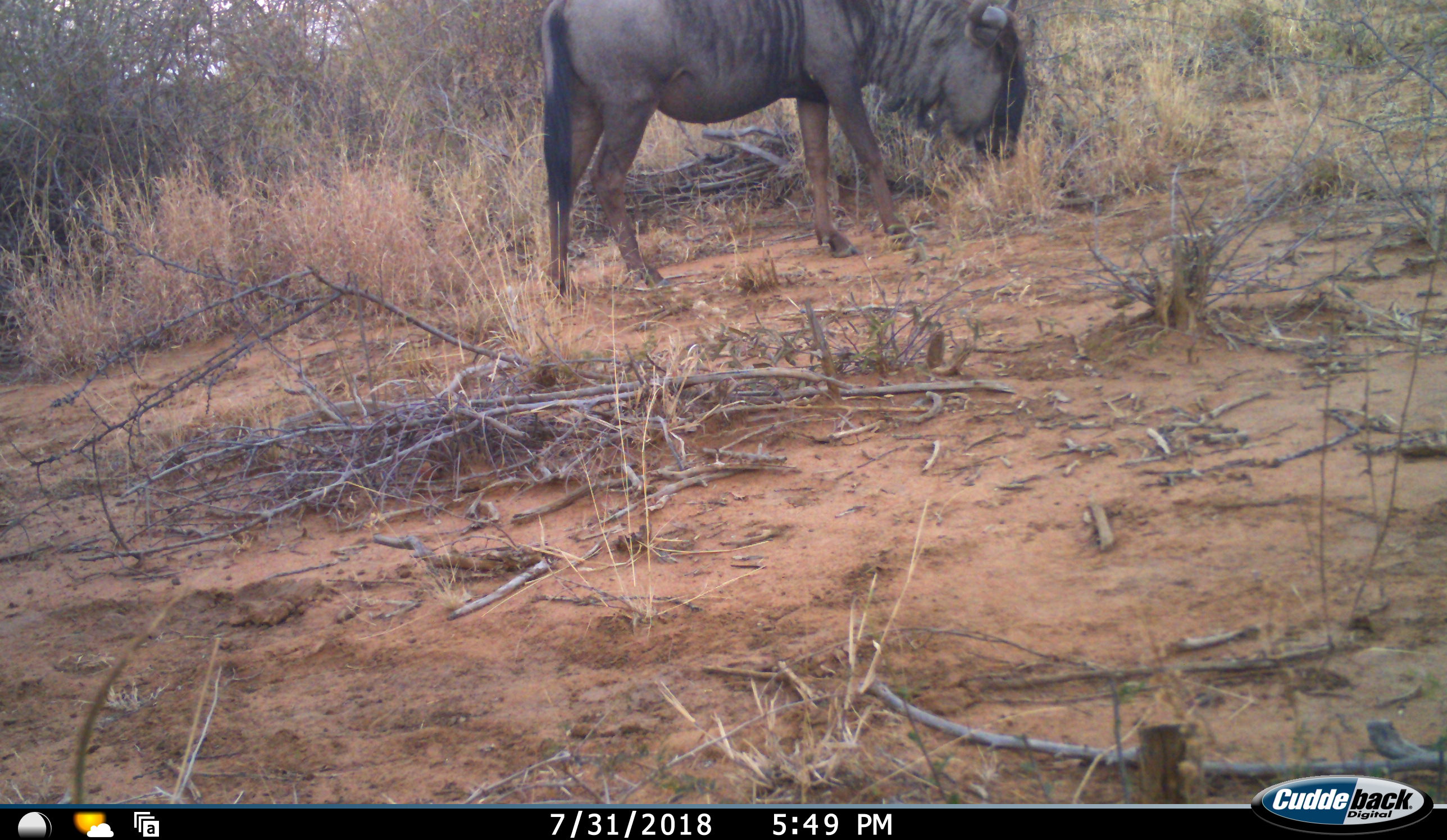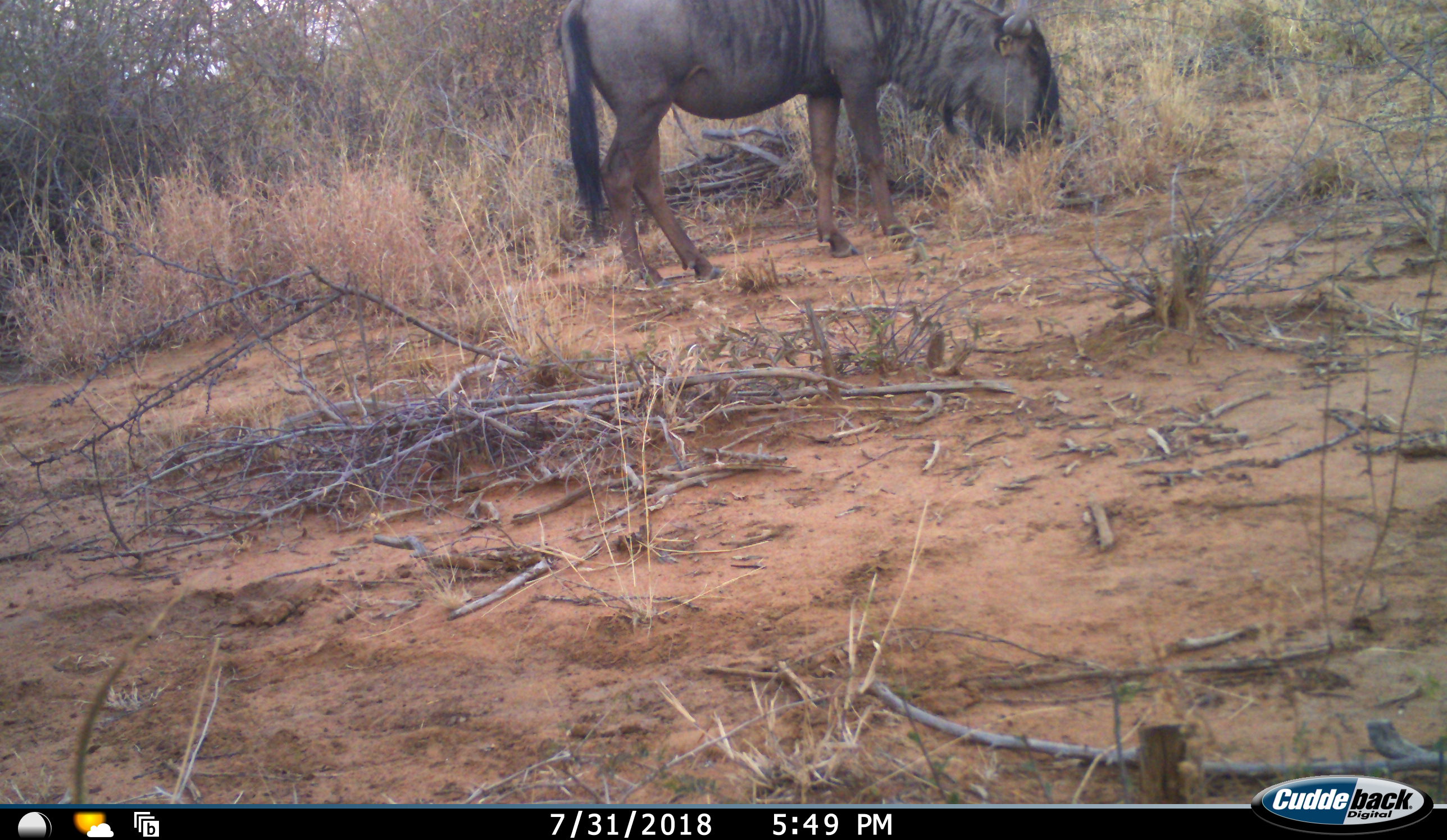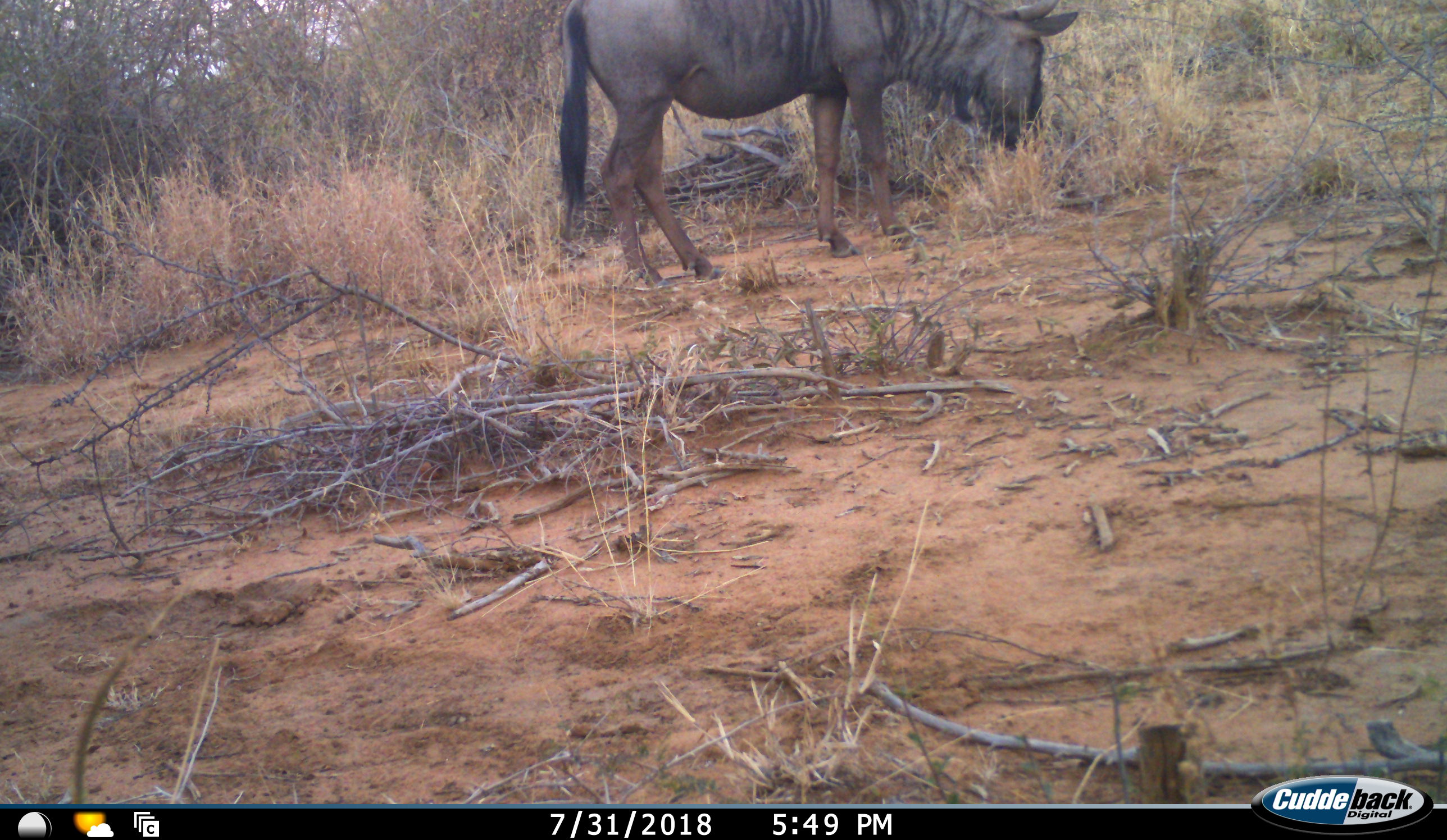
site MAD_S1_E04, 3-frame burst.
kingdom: Animalia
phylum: Chordata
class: Mammalia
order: Artiodactyla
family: Bovidae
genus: Connochaetes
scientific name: Connochaetes taurinus taurinus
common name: blue wildebeest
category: wildebeestblue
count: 1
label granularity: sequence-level